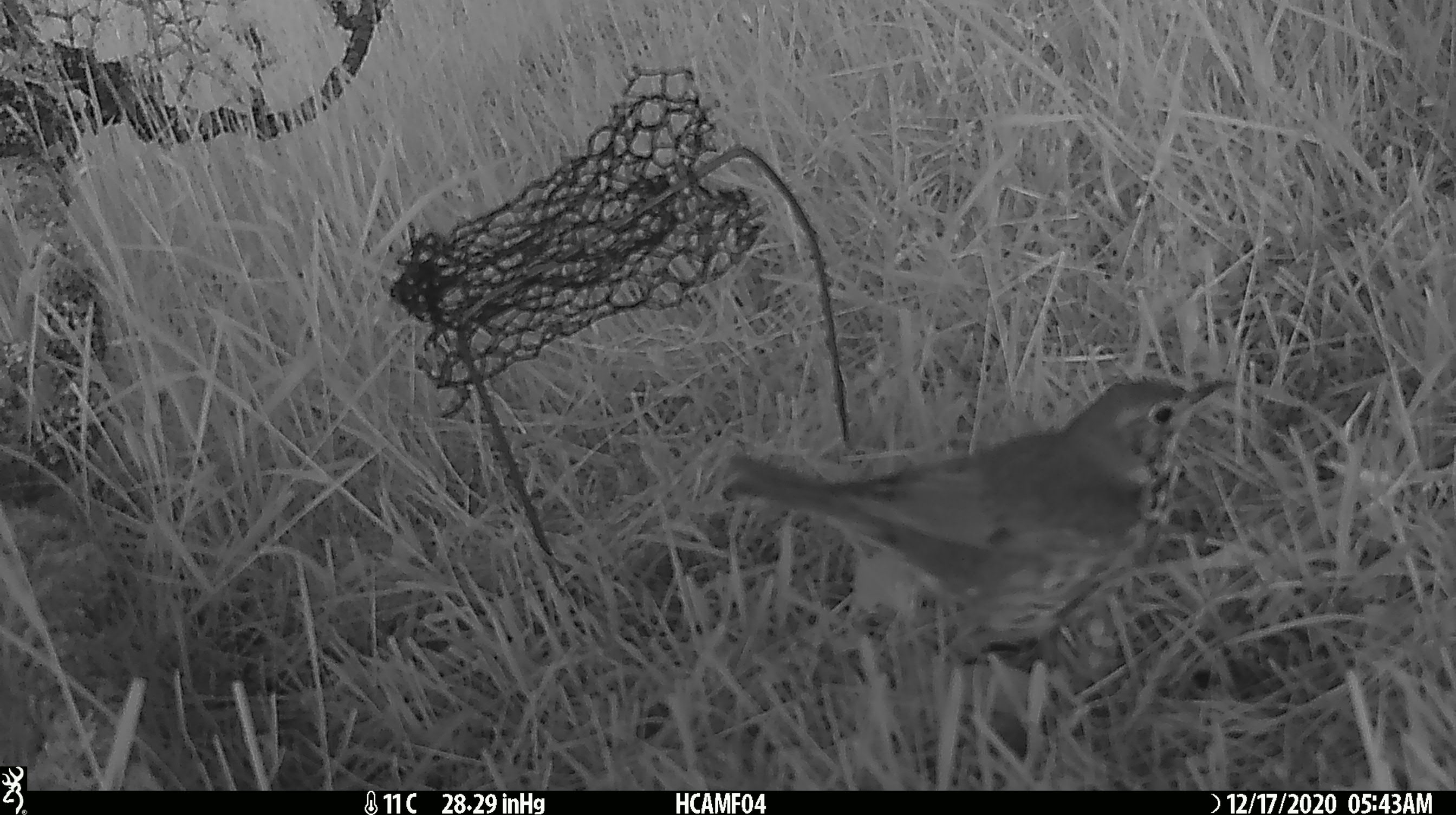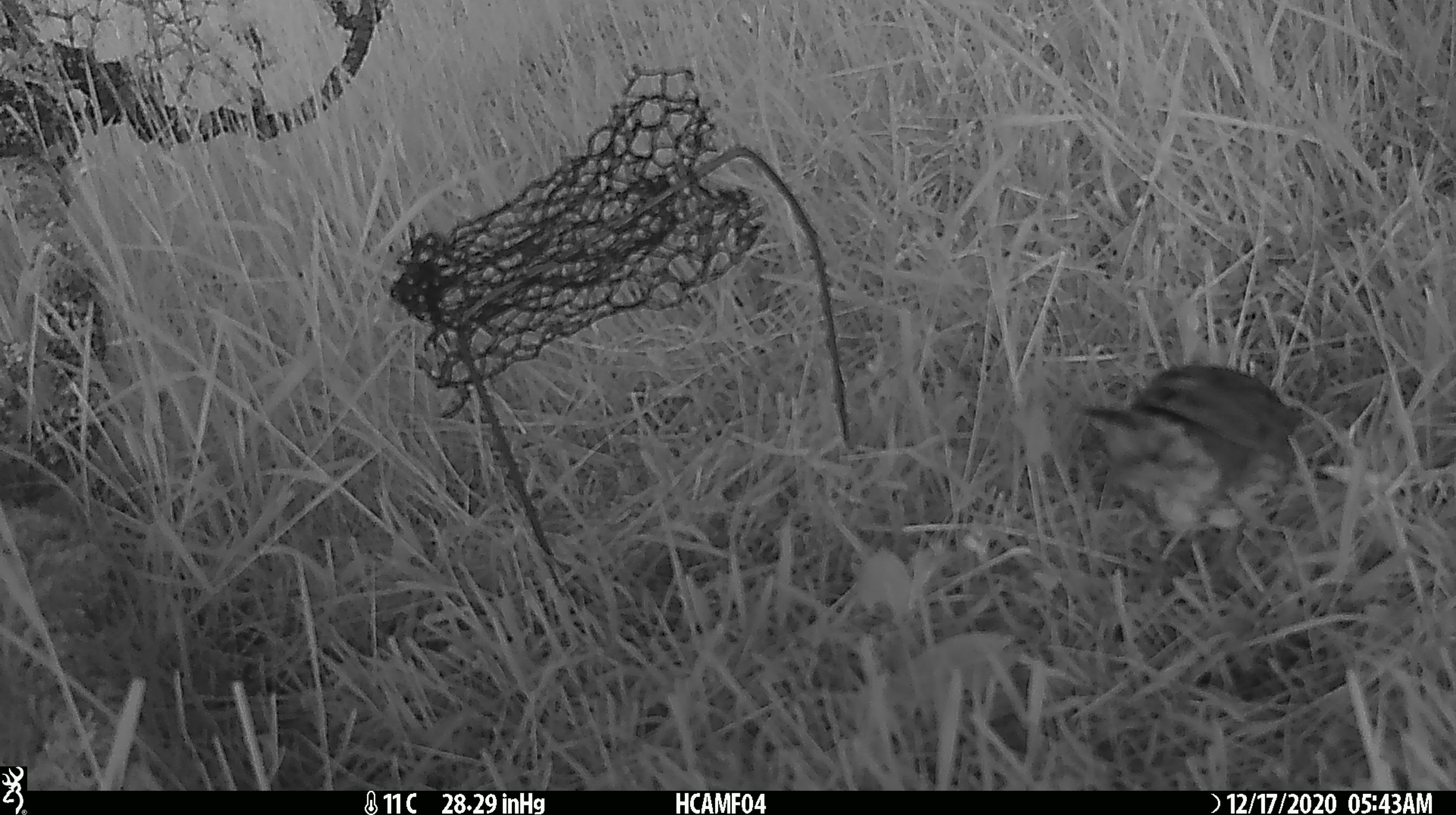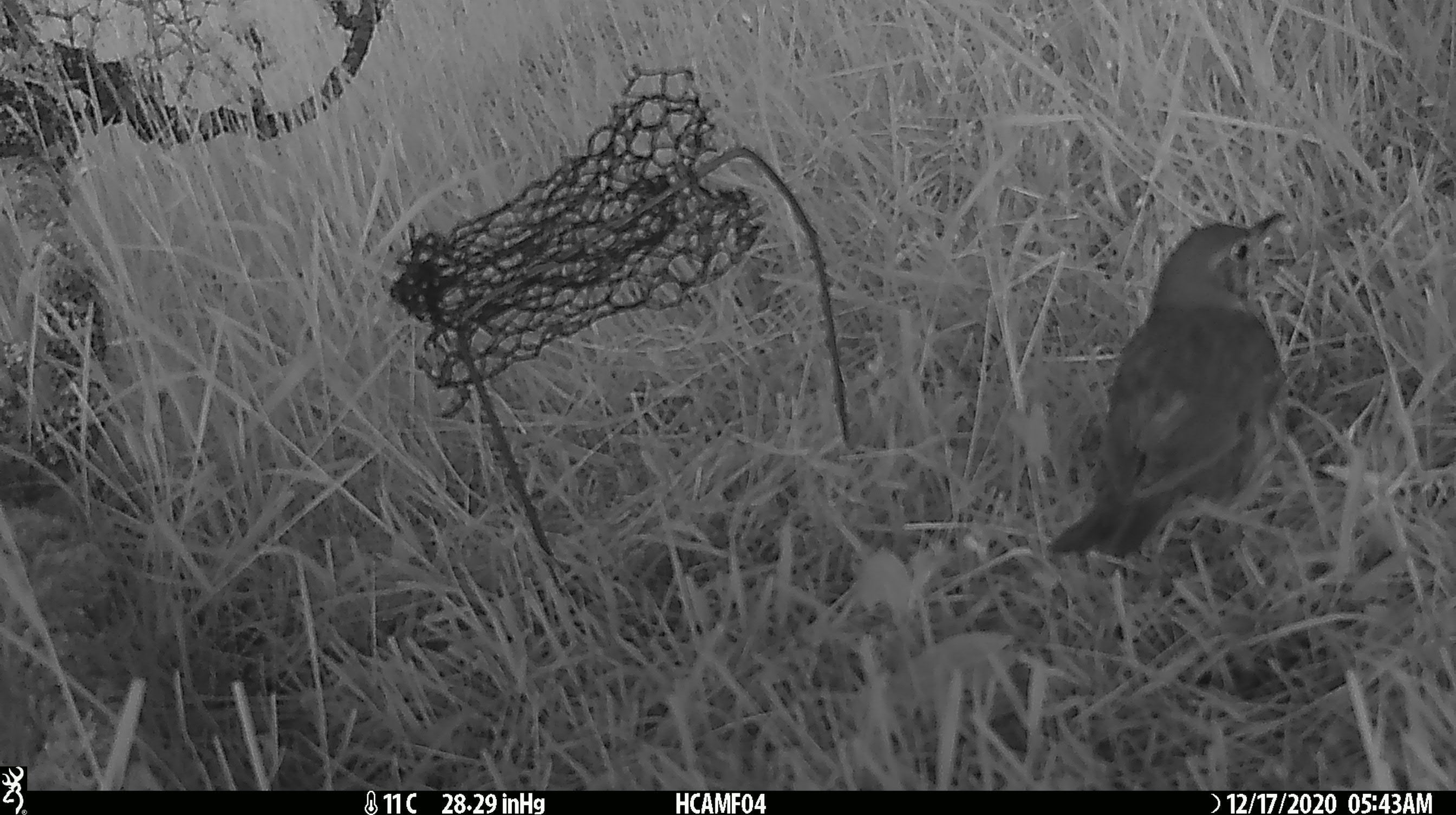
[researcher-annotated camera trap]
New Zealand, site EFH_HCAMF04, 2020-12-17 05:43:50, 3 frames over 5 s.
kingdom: Animalia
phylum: Chordata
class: Aves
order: Passeriformes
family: Turdidae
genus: Turdus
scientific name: Turdus philomelos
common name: song thrush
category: thrush